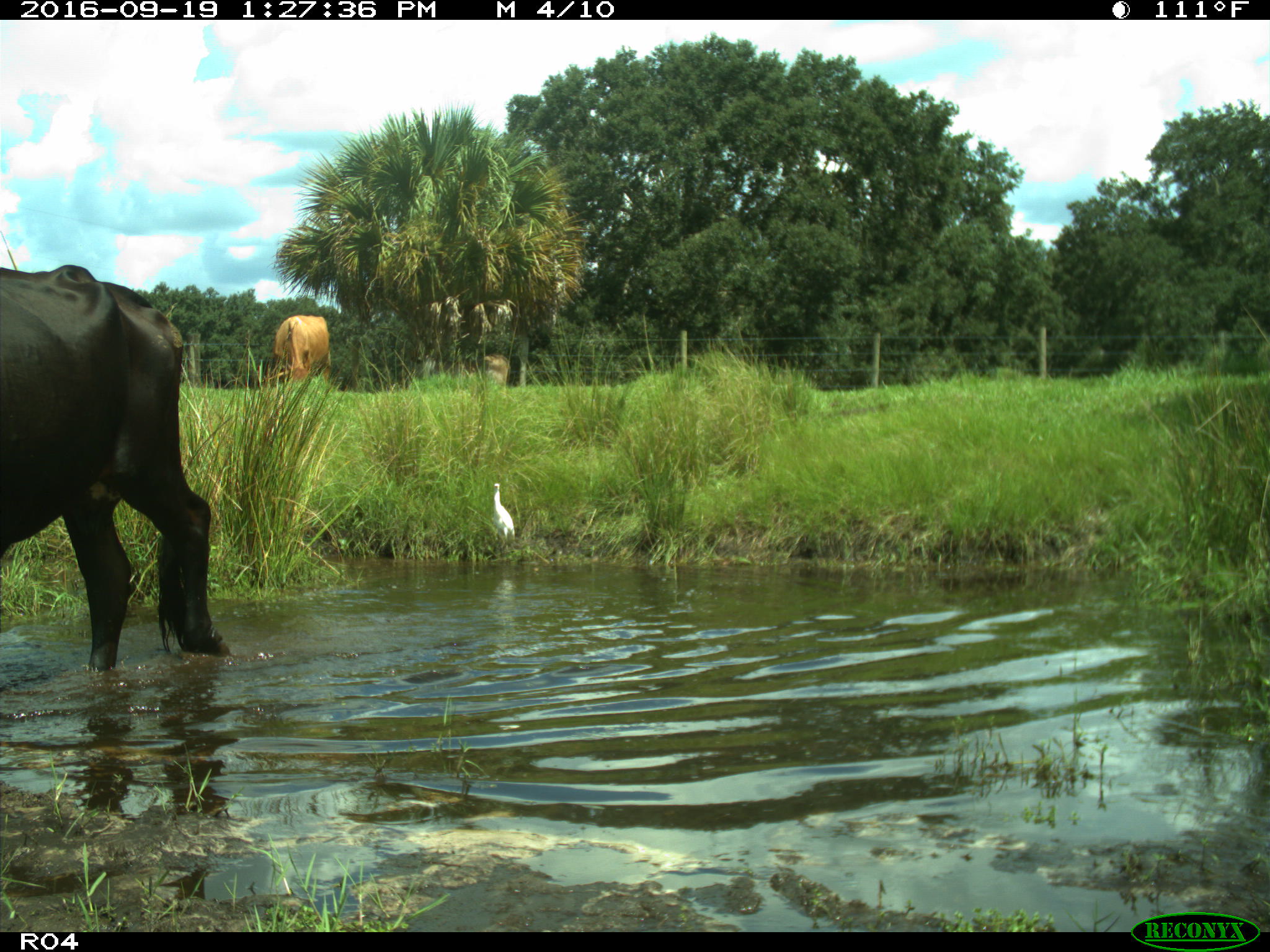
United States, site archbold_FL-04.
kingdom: Animalia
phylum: Chordata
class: Mammalia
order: Artiodactyla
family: Bovidae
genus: Bos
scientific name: Bos taurus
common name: domestic cow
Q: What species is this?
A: Bos taurus (domestic cow).